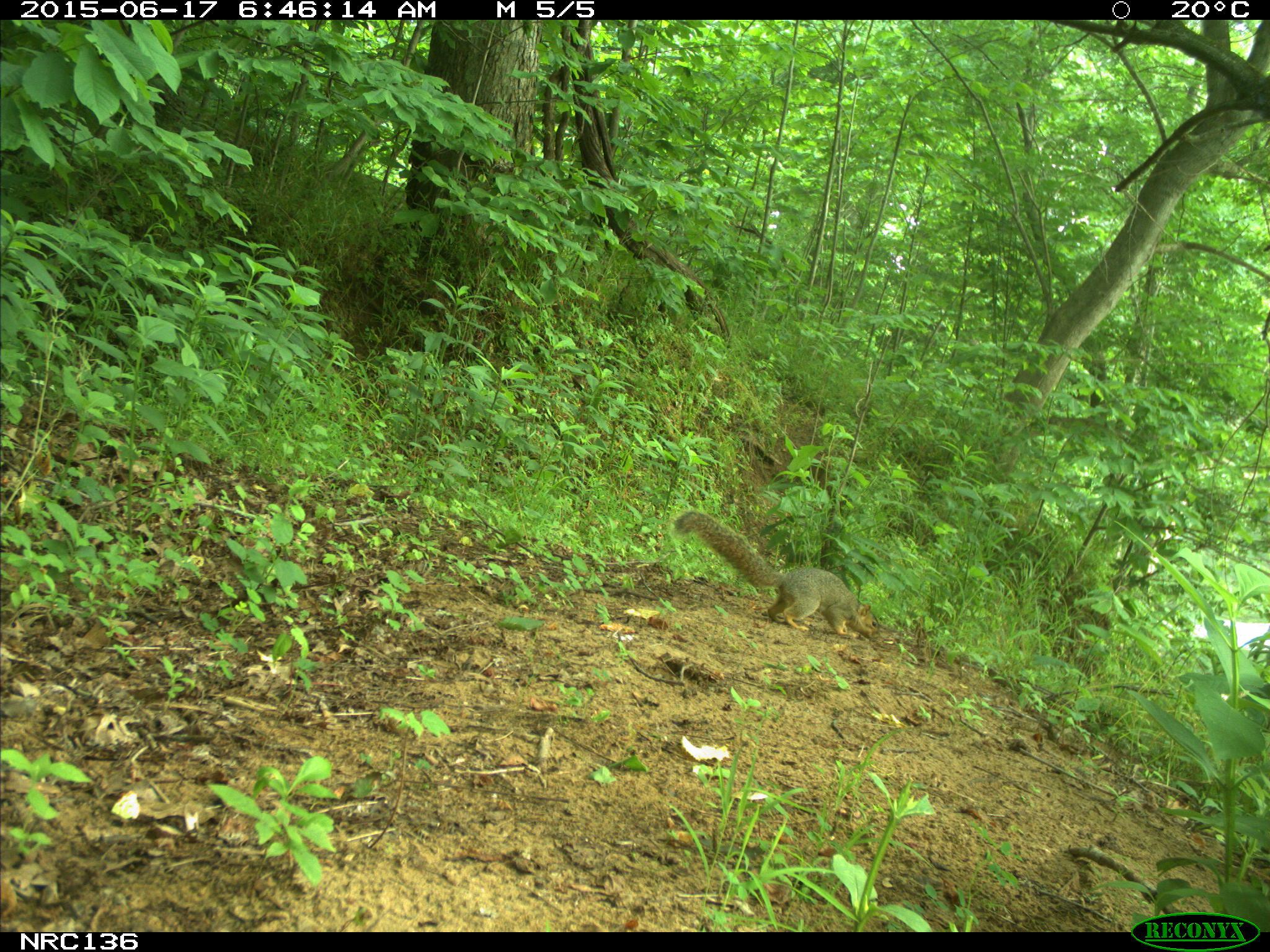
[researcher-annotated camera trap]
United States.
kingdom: Animalia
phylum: Chordata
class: Mammalia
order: Rodentia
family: Sciuridae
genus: Sciurus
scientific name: Sciurus niger cinereus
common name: eastern fox squirrel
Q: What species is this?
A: Eastern Fox Squirrel (Sciurus niger cinereus).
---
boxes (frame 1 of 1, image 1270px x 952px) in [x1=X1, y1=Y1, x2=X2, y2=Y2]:
Eastern Fox Squirrel: [x1=668, y1=504, x2=881, y2=646]